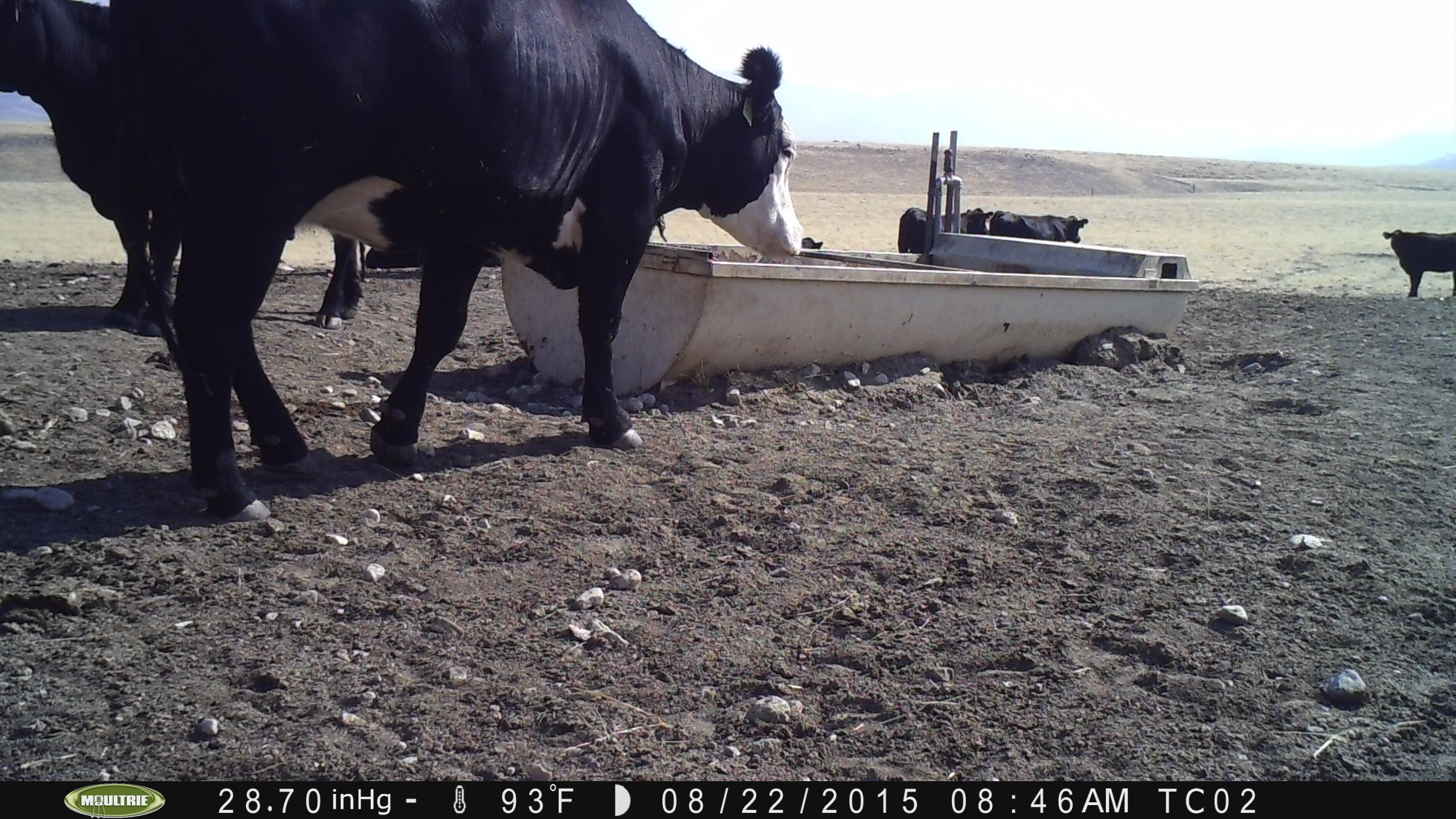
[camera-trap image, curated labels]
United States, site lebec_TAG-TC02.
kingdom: Animalia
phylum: Chordata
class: Mammalia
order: Artiodactyla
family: Bovidae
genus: Bos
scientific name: Bos taurus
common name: domestic cow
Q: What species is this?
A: Bos taurus (domestic cow).